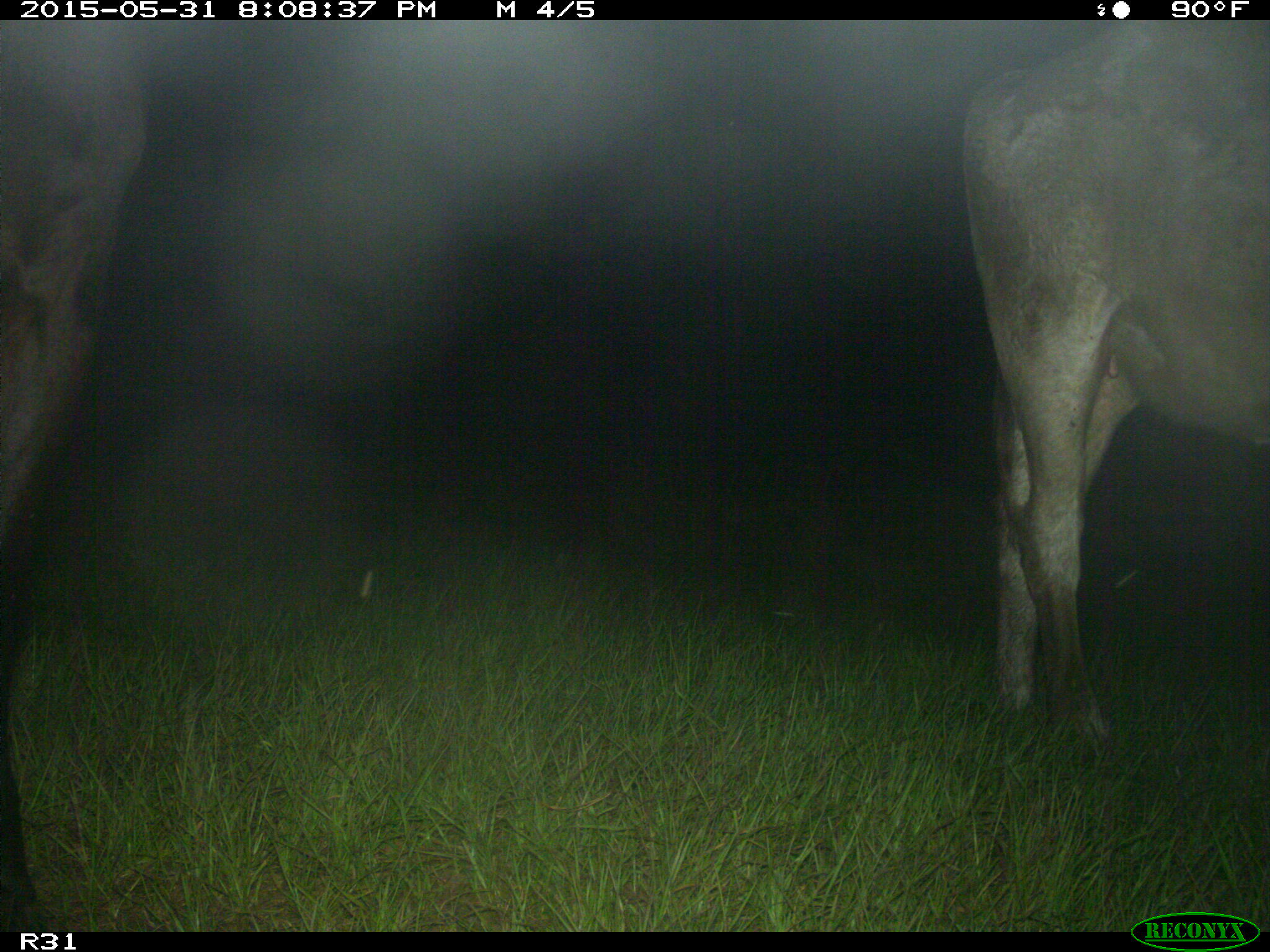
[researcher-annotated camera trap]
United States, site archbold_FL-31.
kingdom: Animalia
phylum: Chordata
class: Mammalia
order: Artiodactyla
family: Bovidae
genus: Bos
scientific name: Bos taurus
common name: domestic cow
Bos taurus (domestic cow).